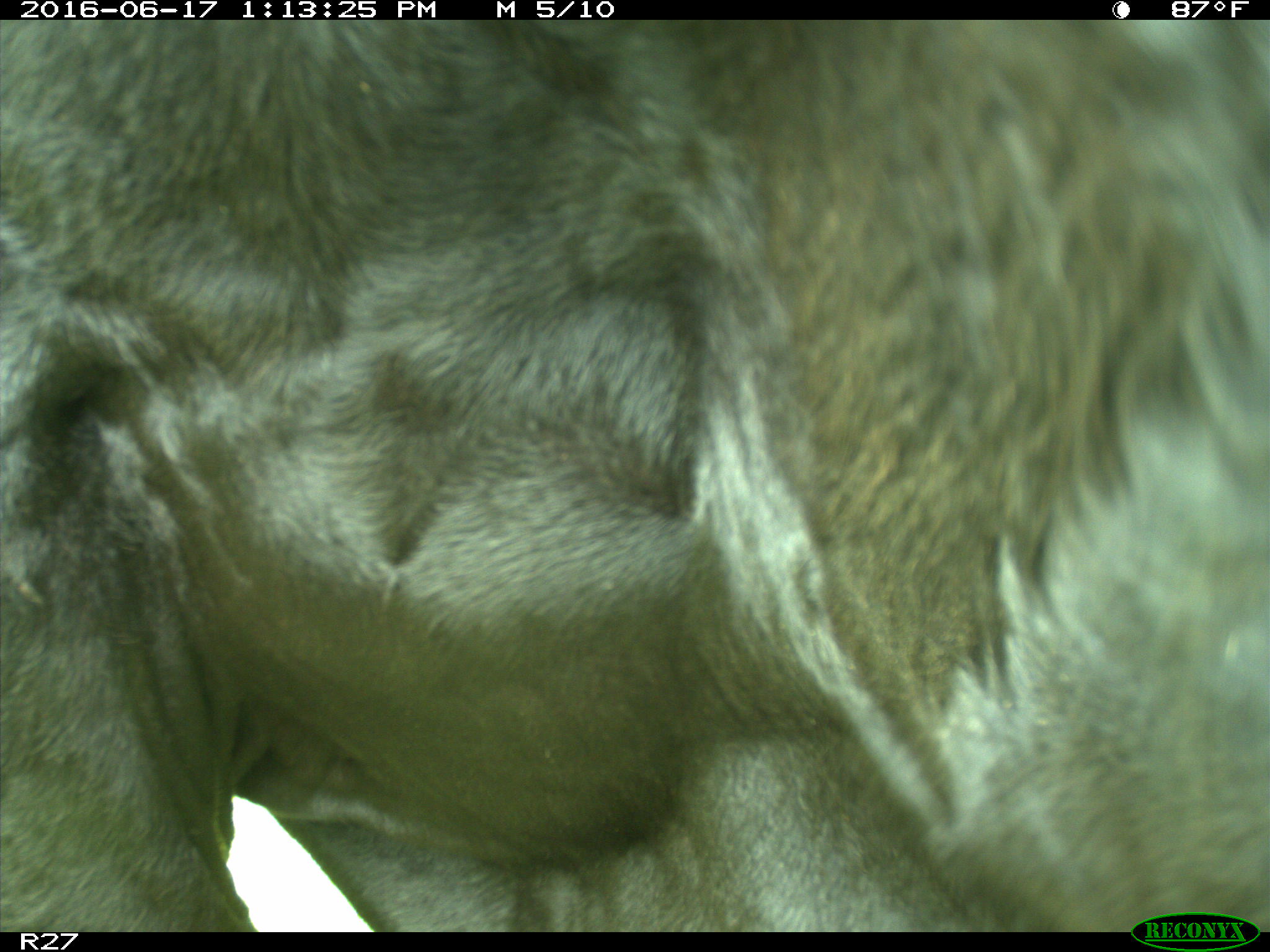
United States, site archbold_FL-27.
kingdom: Animalia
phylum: Chordata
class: Mammalia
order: Artiodactyla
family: Bovidae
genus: Bos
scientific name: Bos taurus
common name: domestic cow